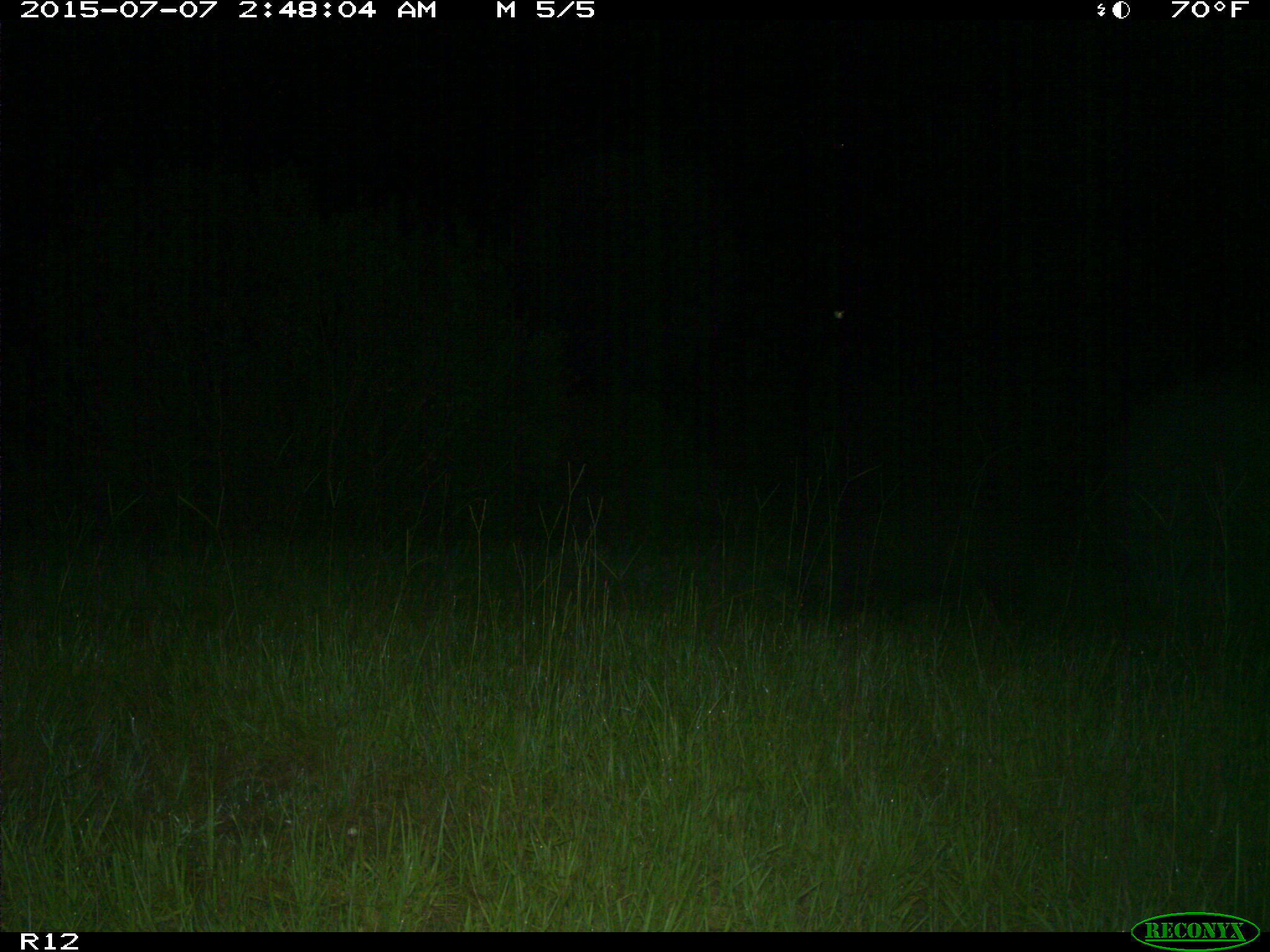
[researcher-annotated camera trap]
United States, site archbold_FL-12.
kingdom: Animalia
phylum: Chordata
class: Mammalia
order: Artiodactyla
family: Suidae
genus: Sus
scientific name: Sus scrofa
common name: wild boar